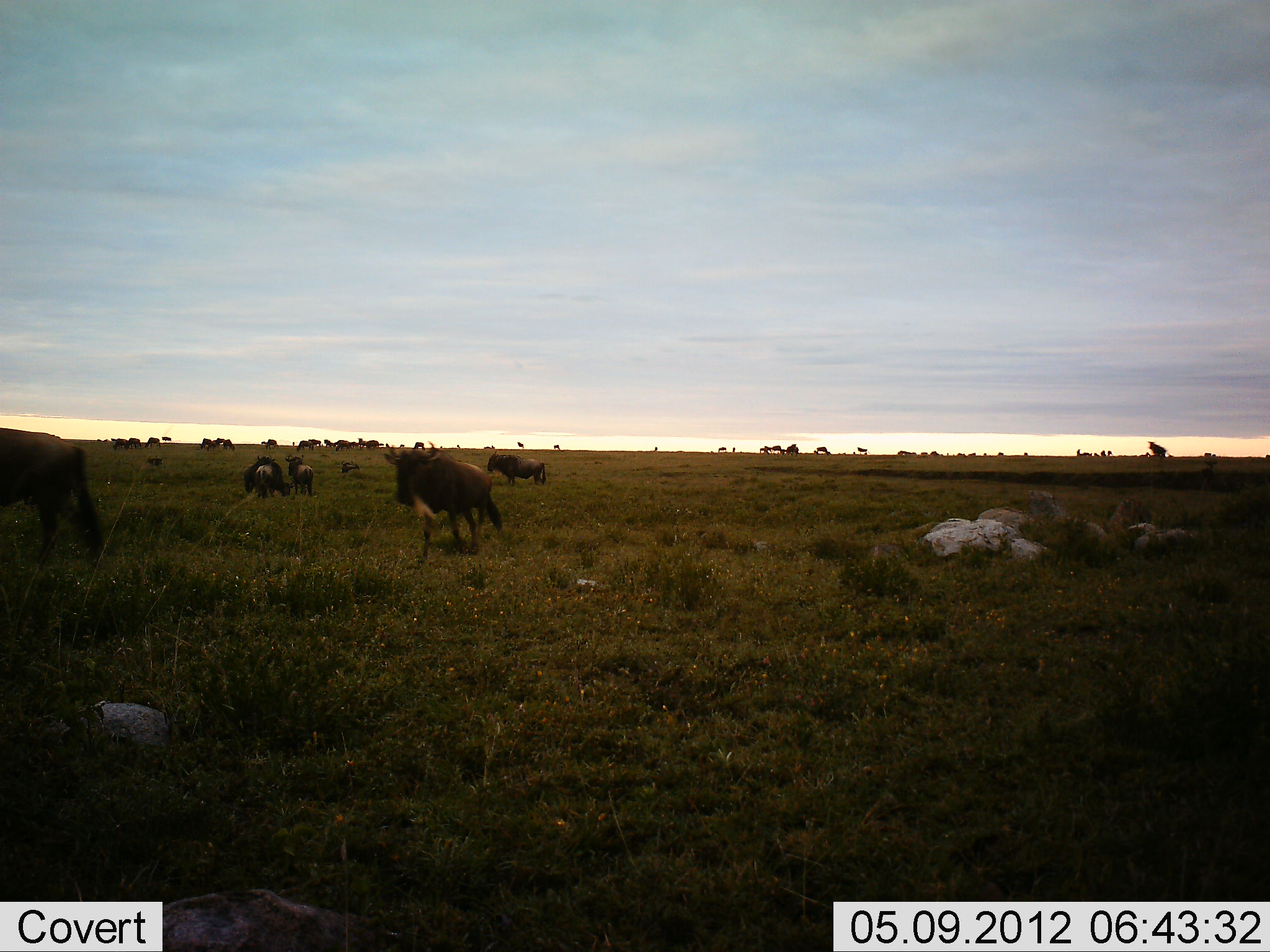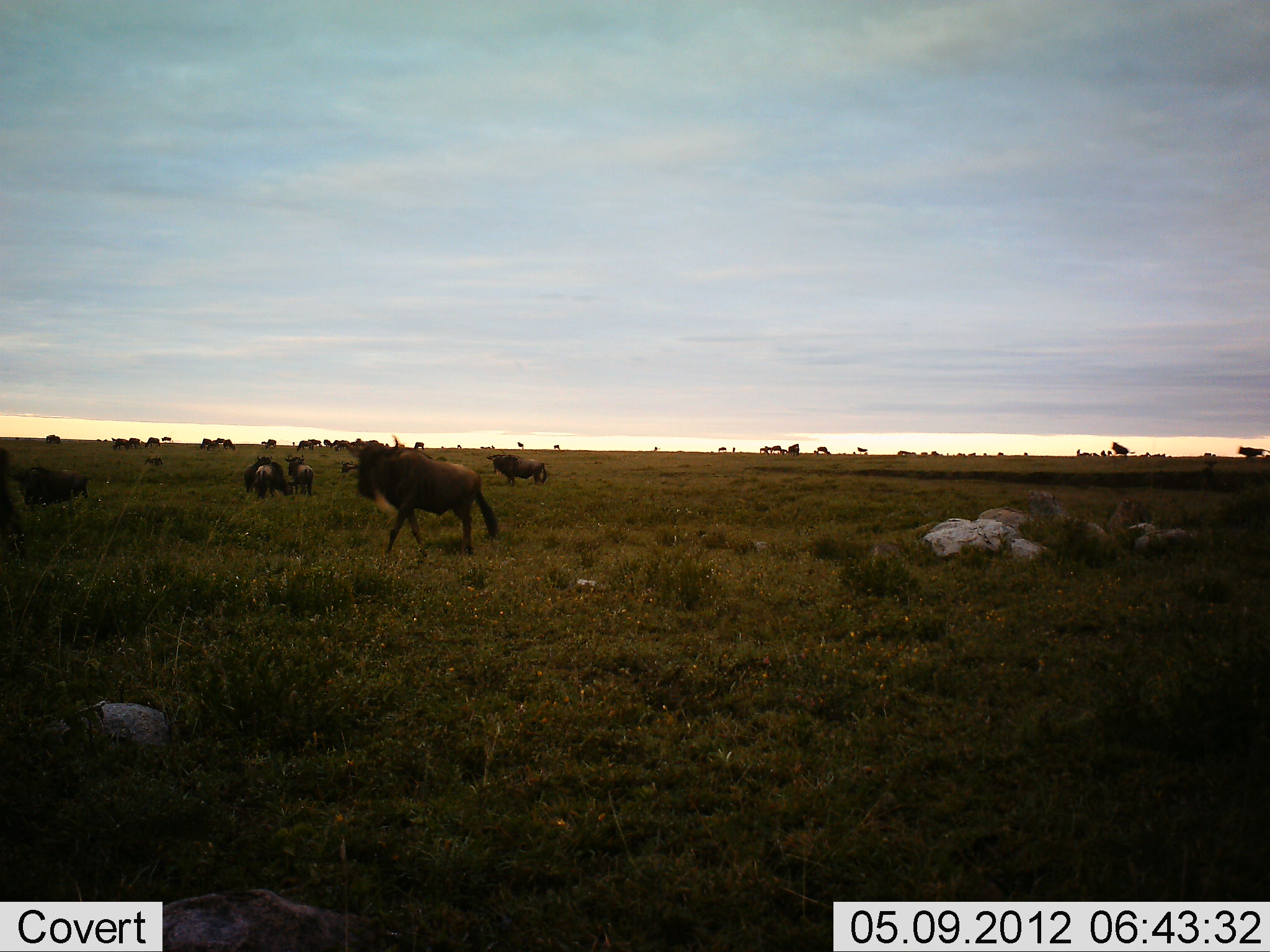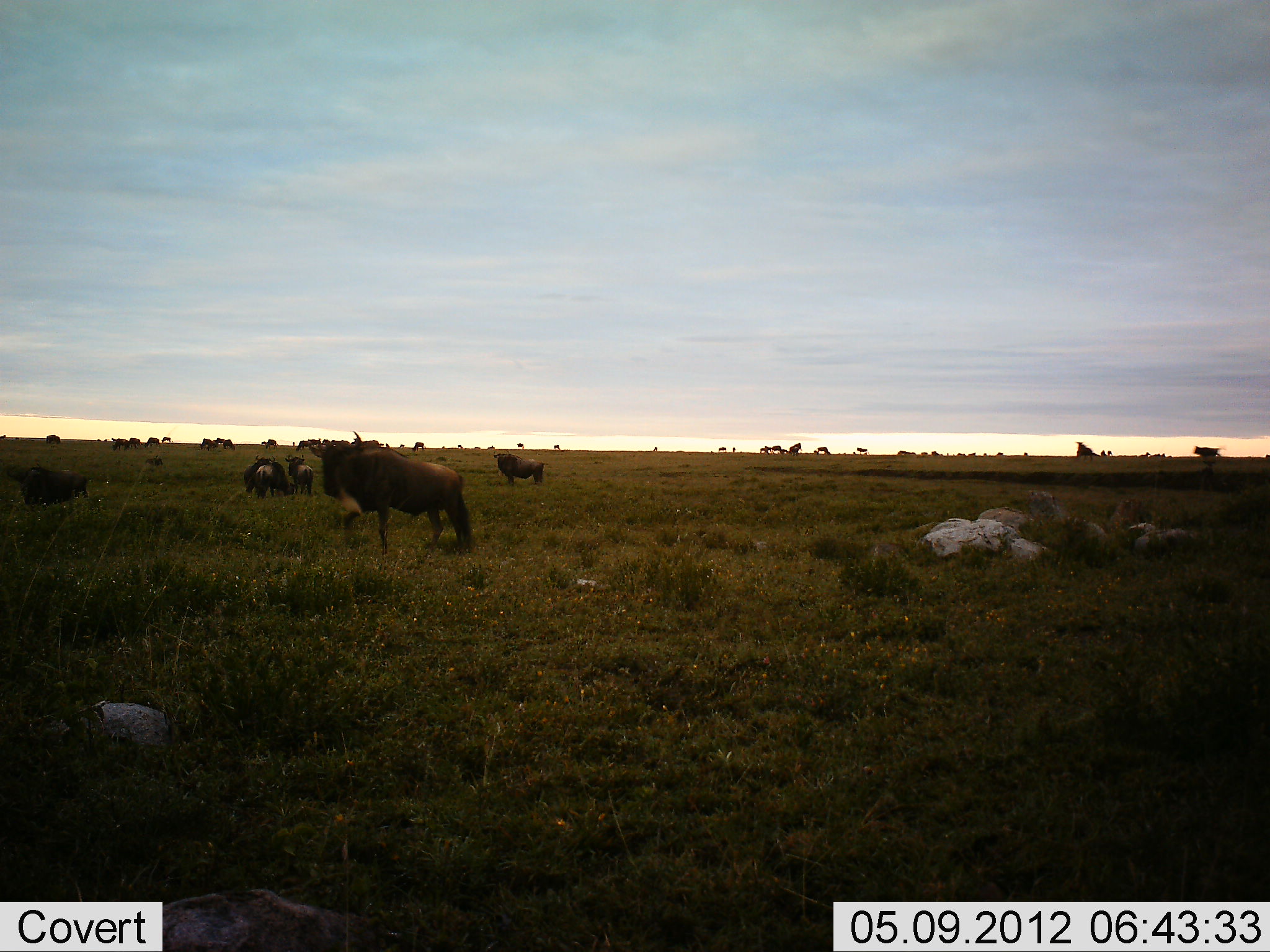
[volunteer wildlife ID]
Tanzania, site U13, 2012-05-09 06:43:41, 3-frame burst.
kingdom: Animalia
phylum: Chordata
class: Mammalia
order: Artiodactyla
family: Bovidae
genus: Connochaetes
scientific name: Connochaetes taurinus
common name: blue wildebeest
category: wildebeest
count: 11-50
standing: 73%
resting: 9%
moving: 82%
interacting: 9%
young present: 0%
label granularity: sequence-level